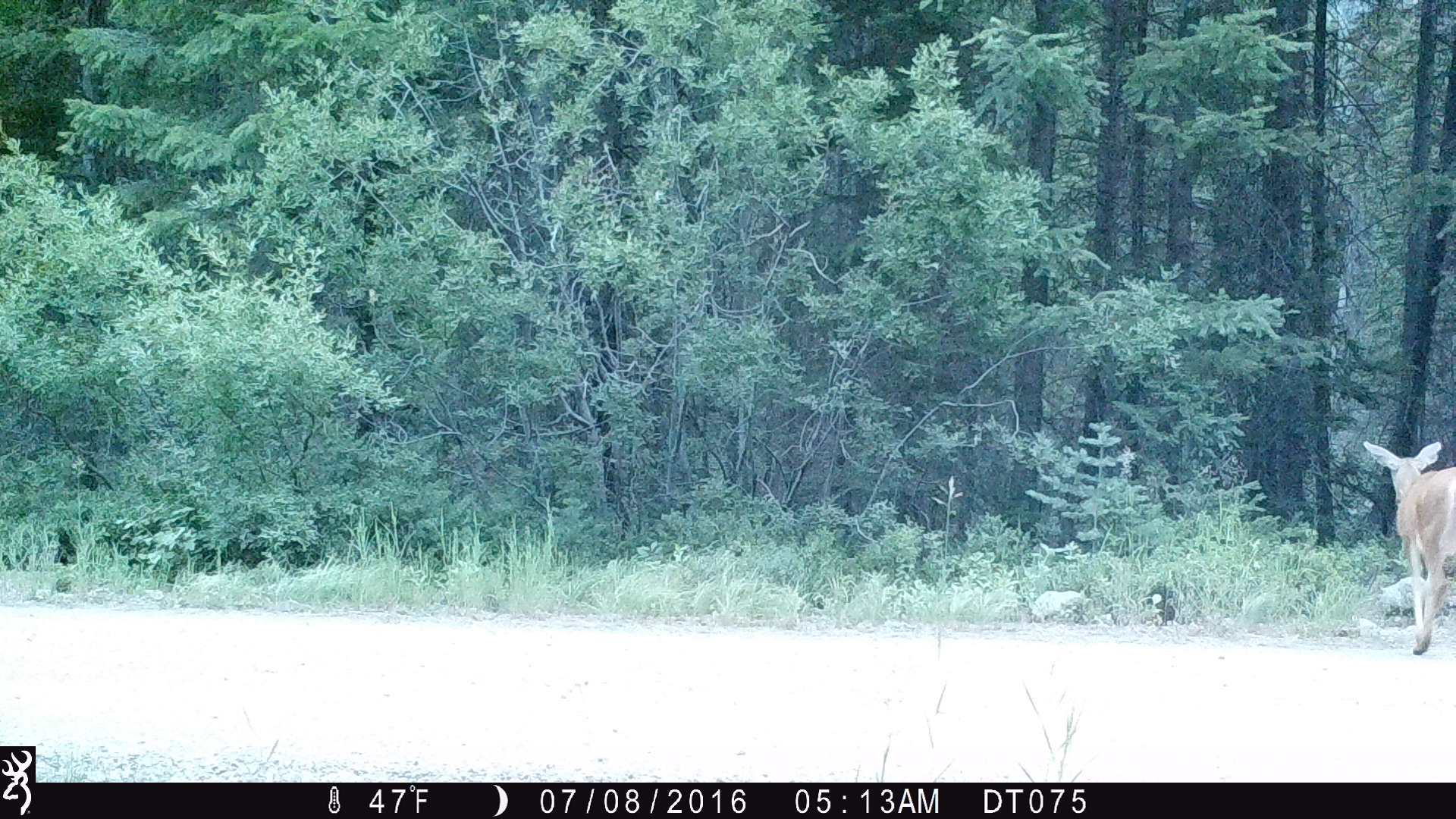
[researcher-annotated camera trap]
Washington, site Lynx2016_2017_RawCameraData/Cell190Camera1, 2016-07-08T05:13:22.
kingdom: Animalia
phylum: Chordata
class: Mammalia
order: Artiodactyla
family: Cervidae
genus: Odocoileus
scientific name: Odocoileus hemionus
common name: mule deer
Odocoileus hemionus (mule deer). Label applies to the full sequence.